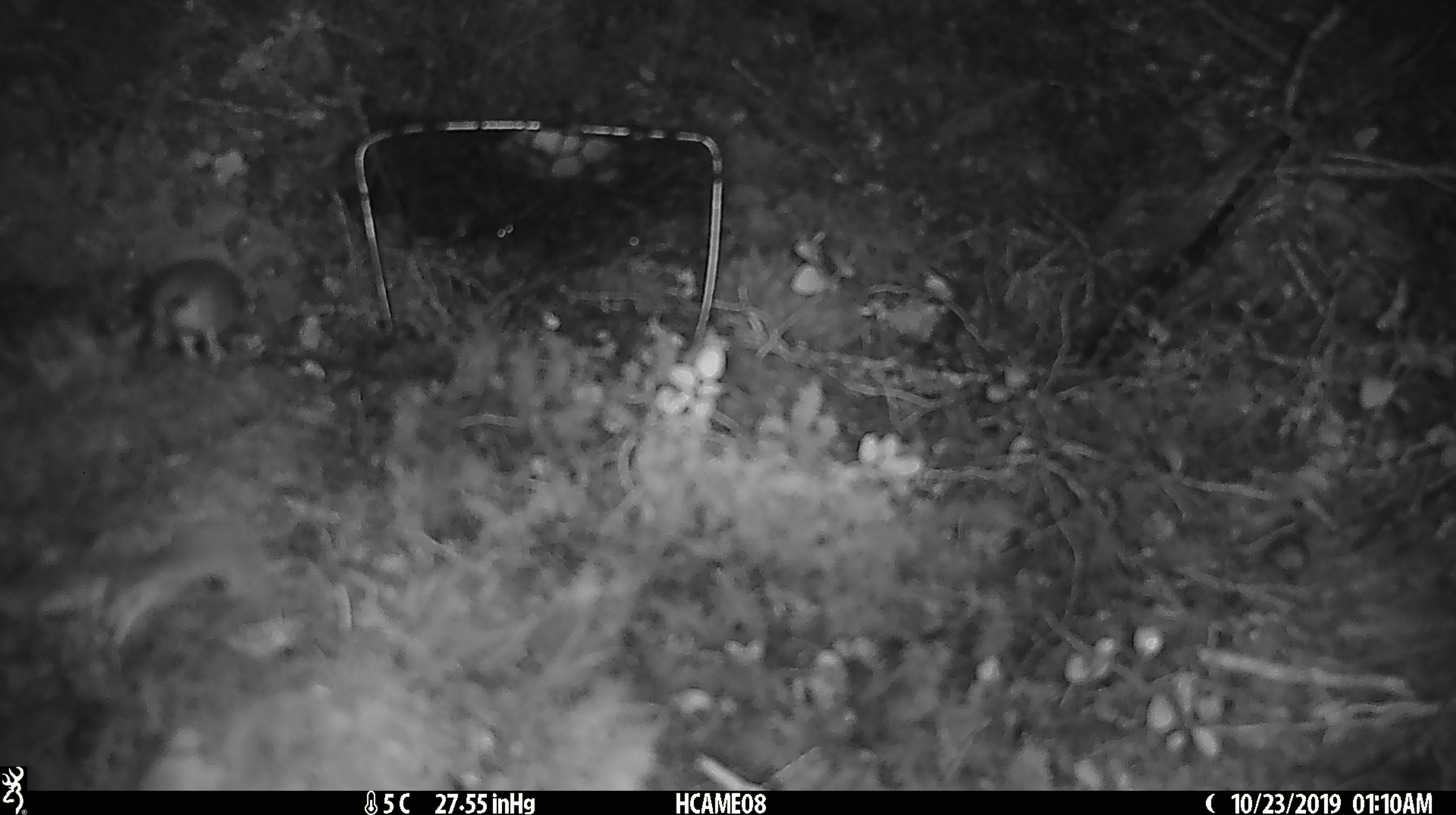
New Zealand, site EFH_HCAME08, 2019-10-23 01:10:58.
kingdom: Animalia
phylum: Chordata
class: Mammalia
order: Rodentia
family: Muridae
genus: Mus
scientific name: Mus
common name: mouse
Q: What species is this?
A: Mouse (Mus).